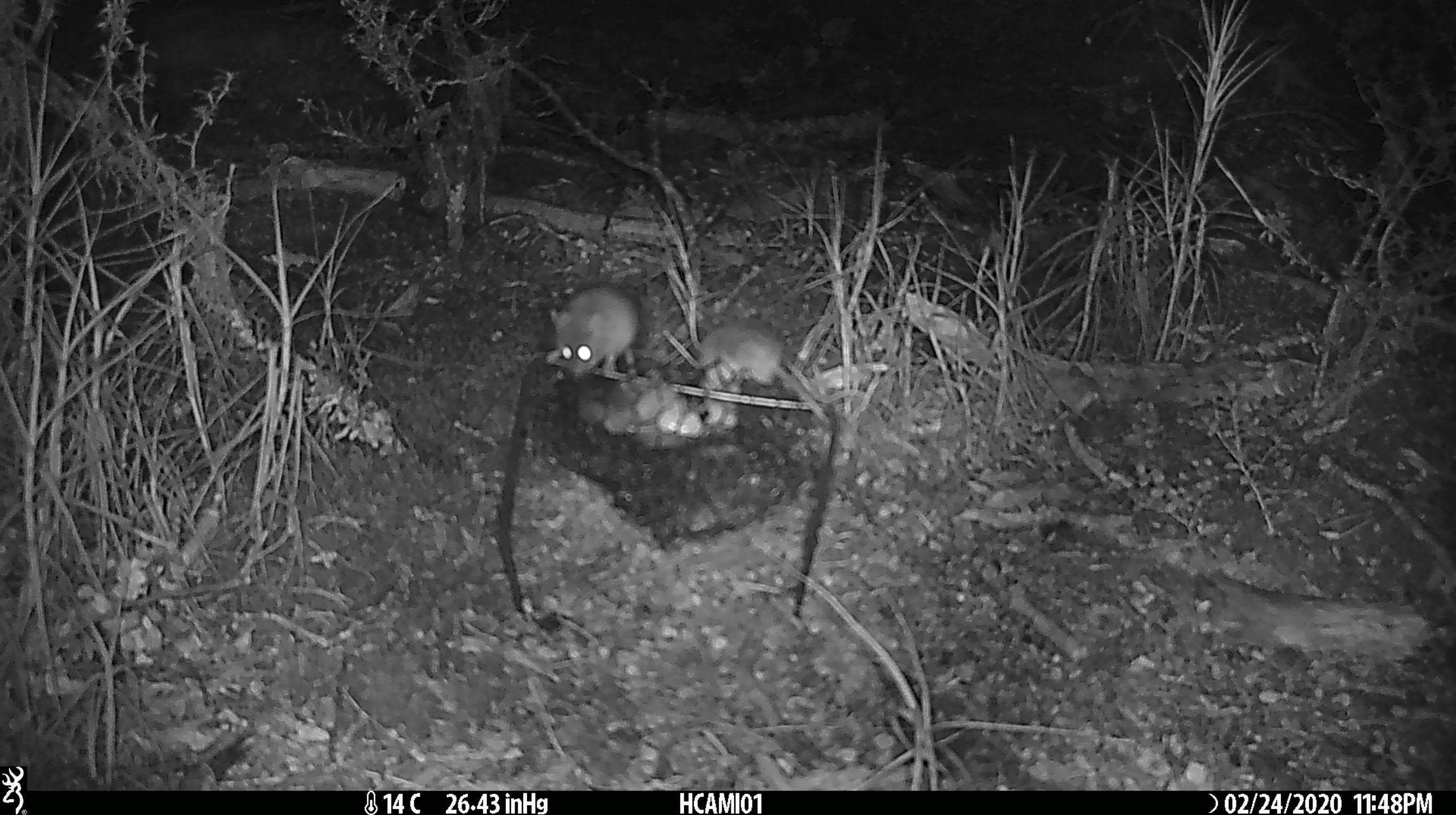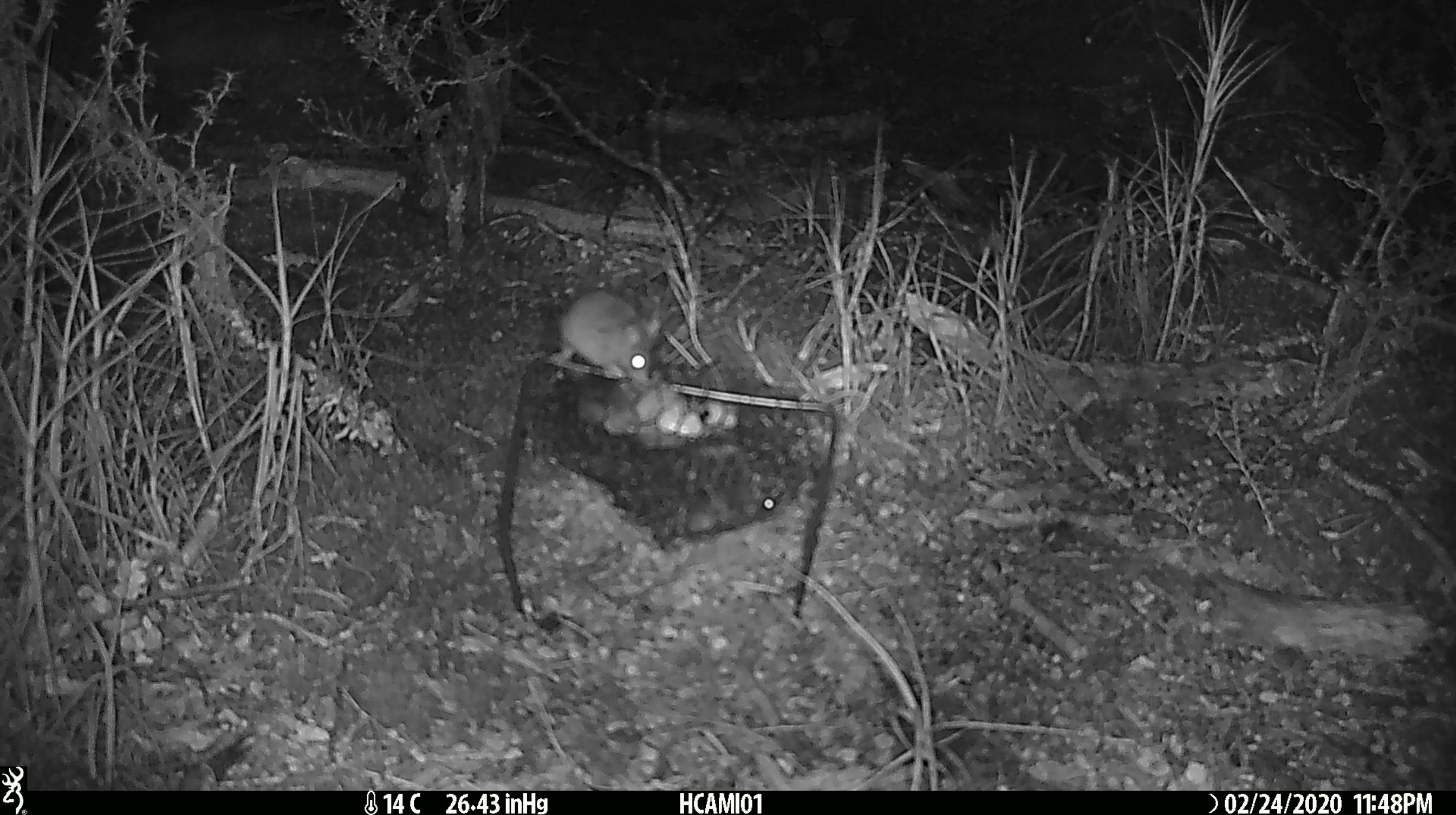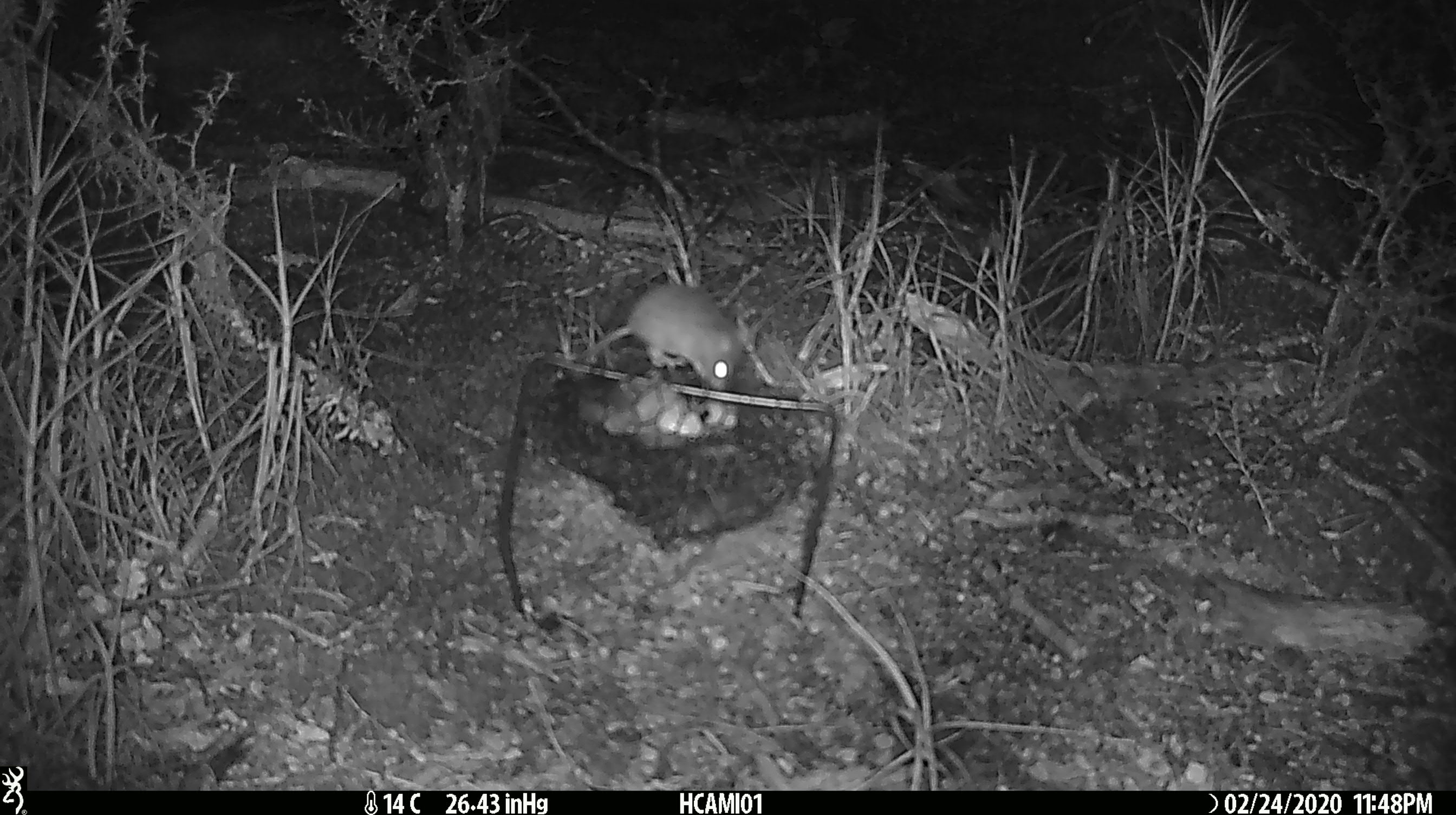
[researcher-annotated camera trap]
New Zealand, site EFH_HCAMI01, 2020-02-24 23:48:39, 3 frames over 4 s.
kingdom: Animalia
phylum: Chordata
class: Mammalia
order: Rodentia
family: Muridae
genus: Mus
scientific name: Mus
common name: mouse